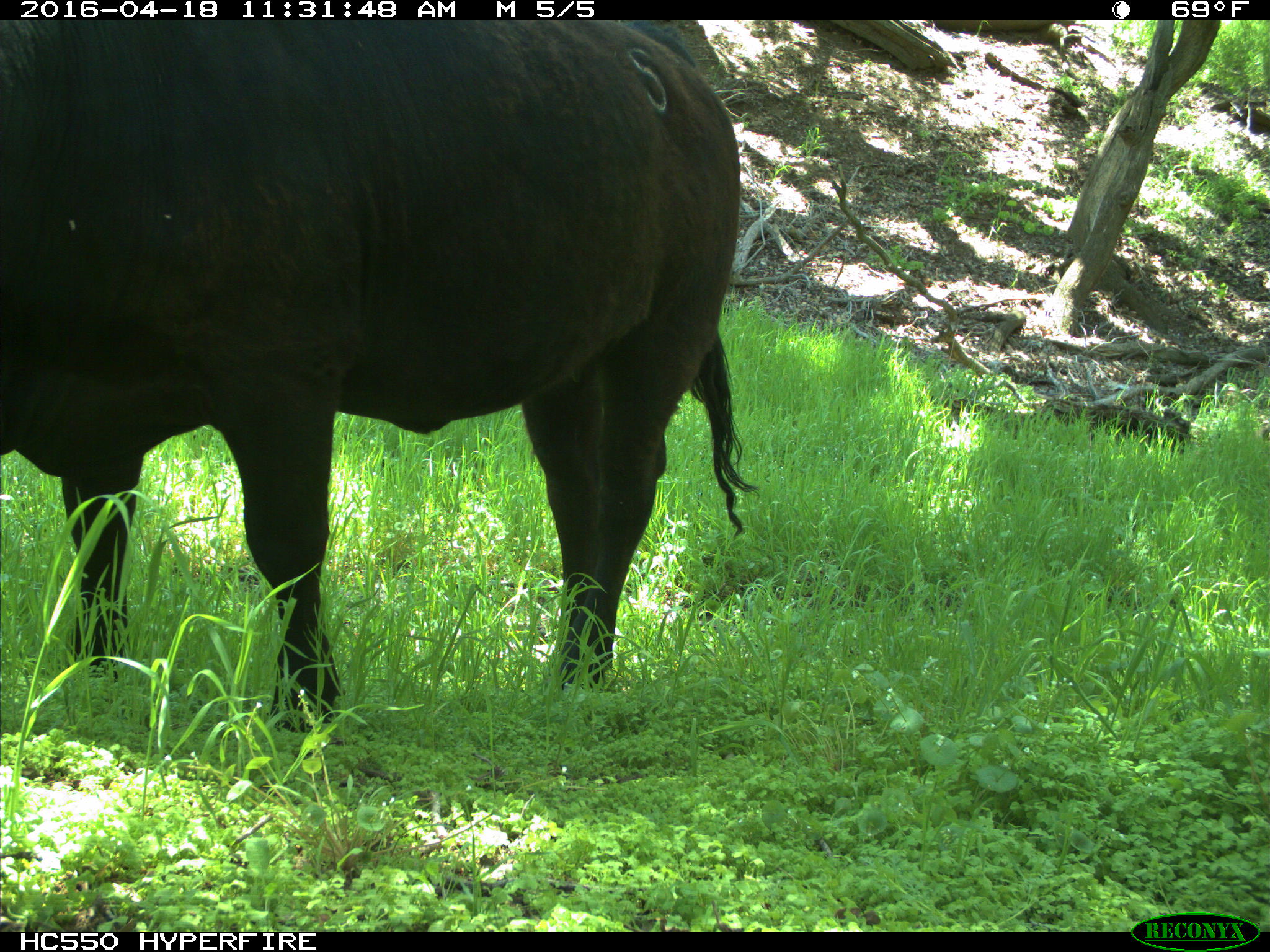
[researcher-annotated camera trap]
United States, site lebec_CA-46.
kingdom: Animalia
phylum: Chordata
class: Mammalia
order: Artiodactyla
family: Bovidae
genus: Bos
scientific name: Bos taurus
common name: domestic cow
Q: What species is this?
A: Bos taurus (domestic cow).